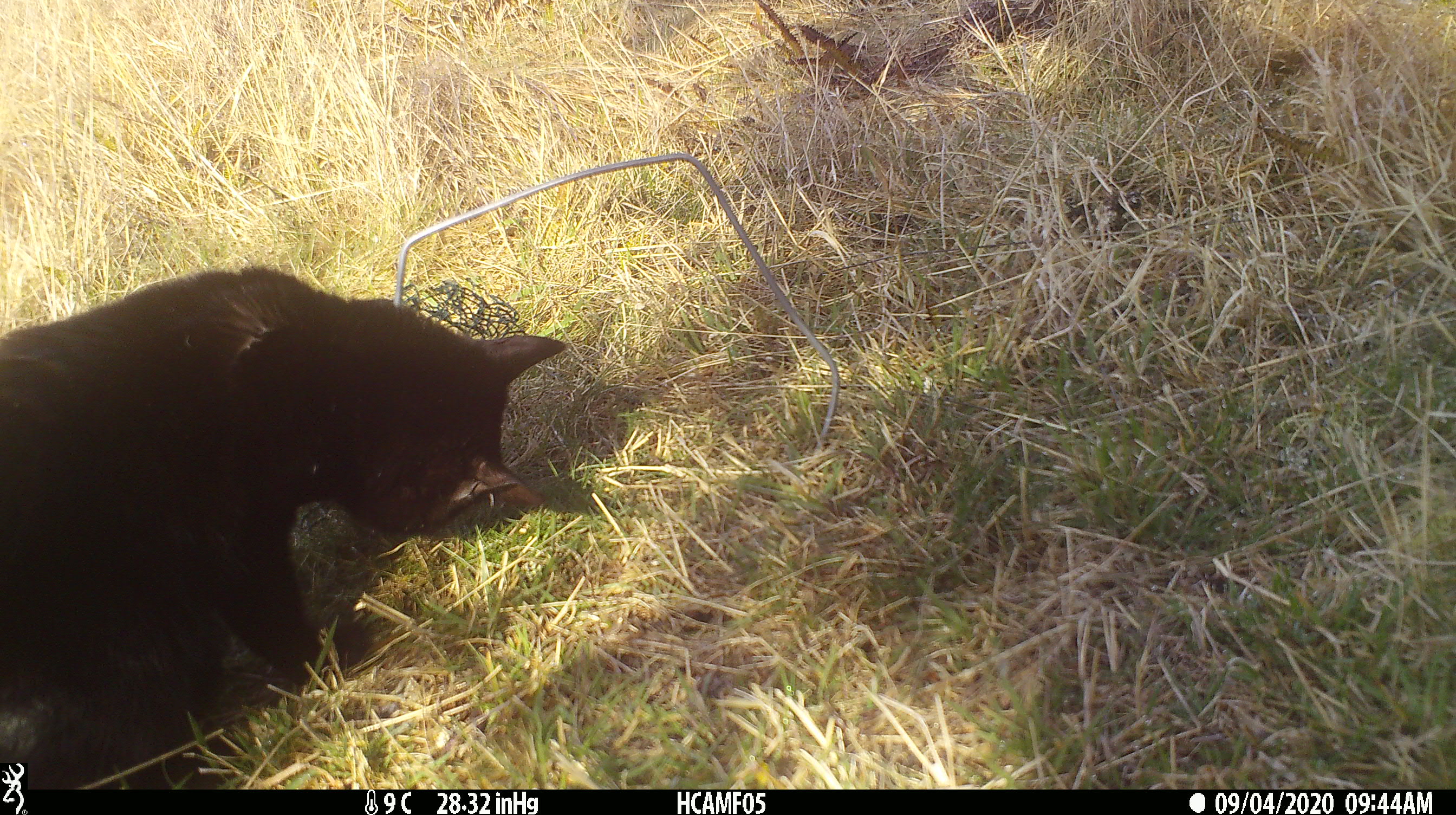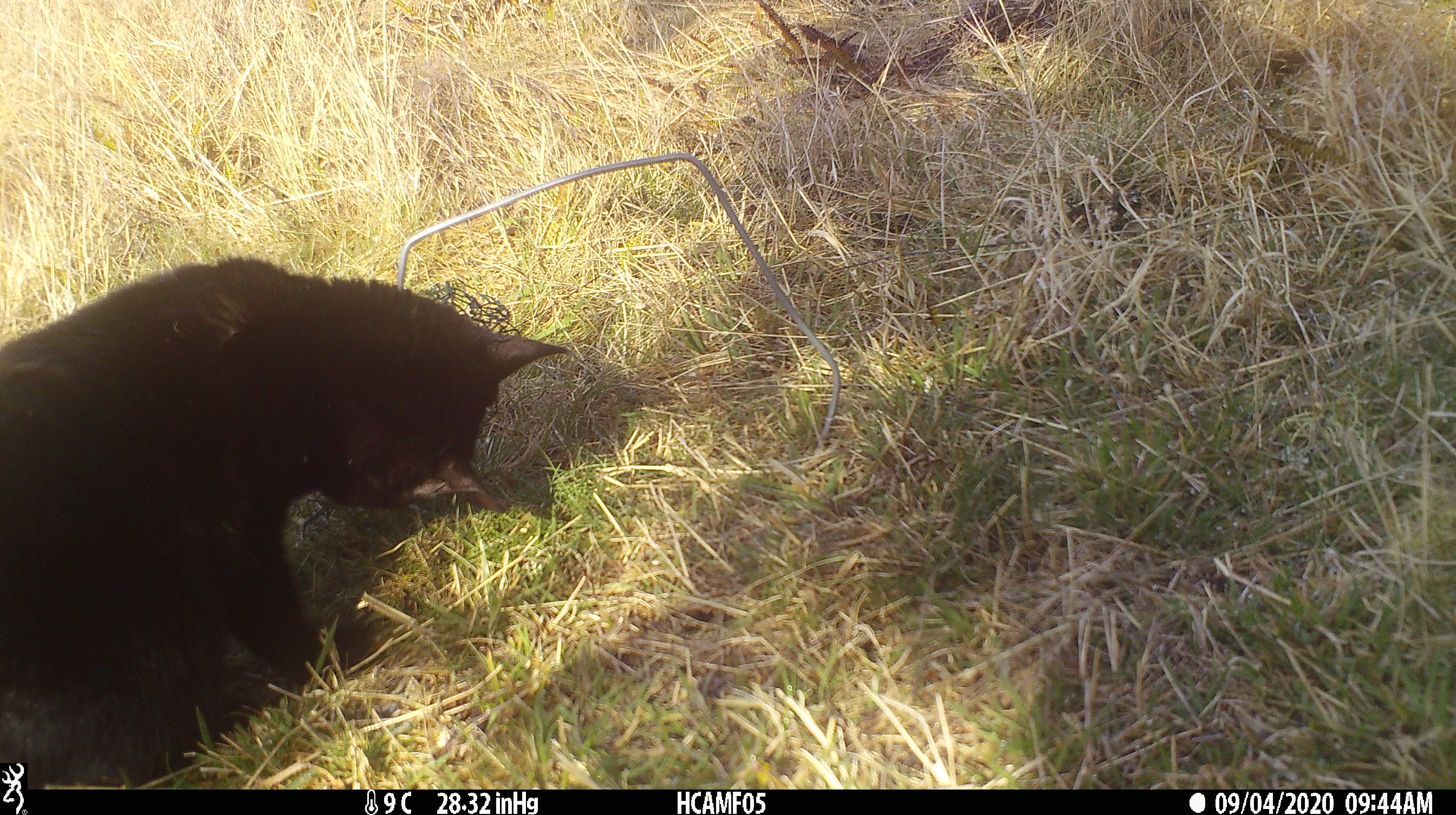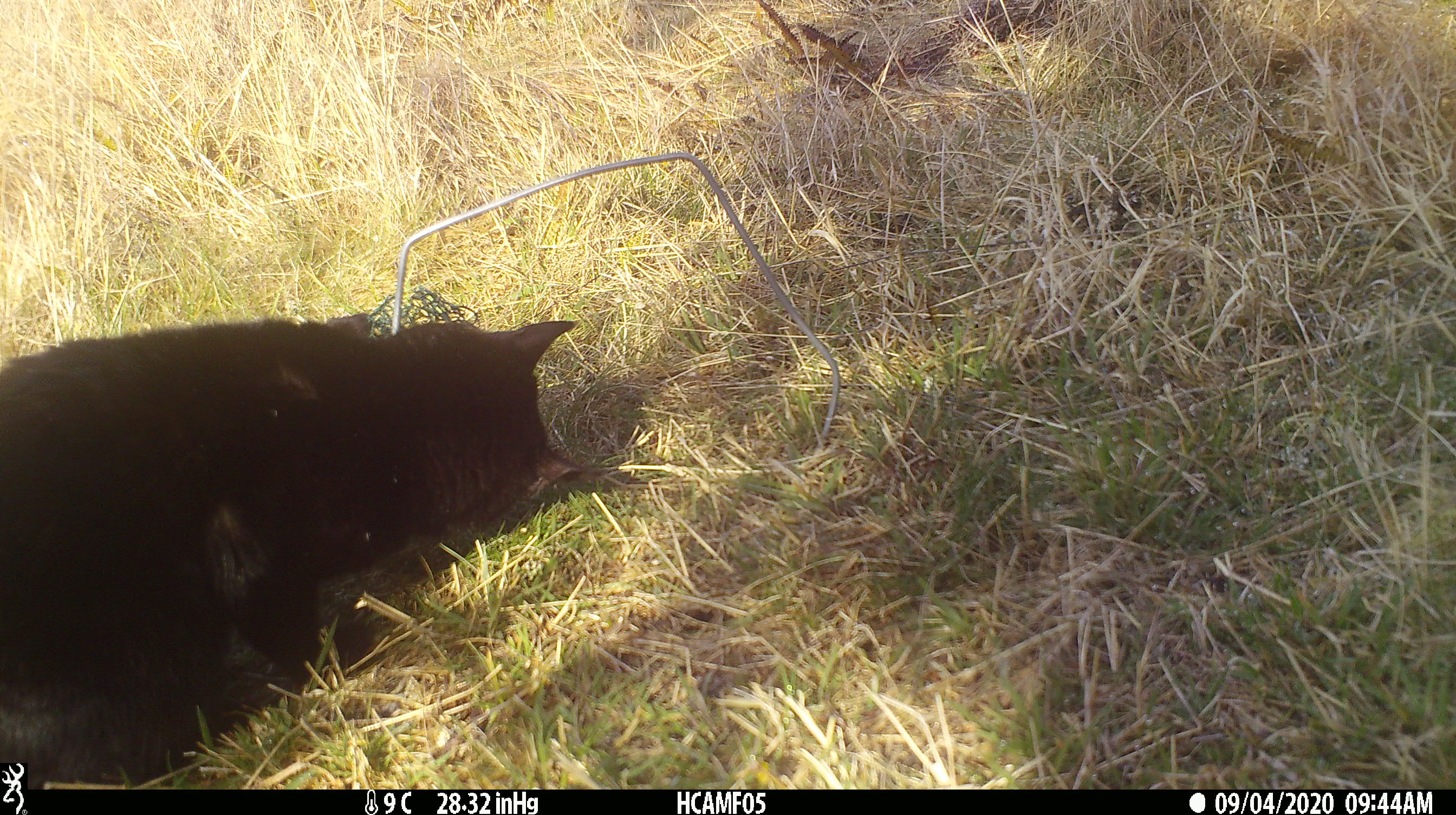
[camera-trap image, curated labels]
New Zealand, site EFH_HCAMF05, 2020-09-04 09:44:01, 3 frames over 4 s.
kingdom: Animalia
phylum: Chordata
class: Mammalia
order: Carnivora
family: Felidae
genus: Felis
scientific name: Felis catus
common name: domestic cat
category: cat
Cat (domestic cat) (Felis catus).